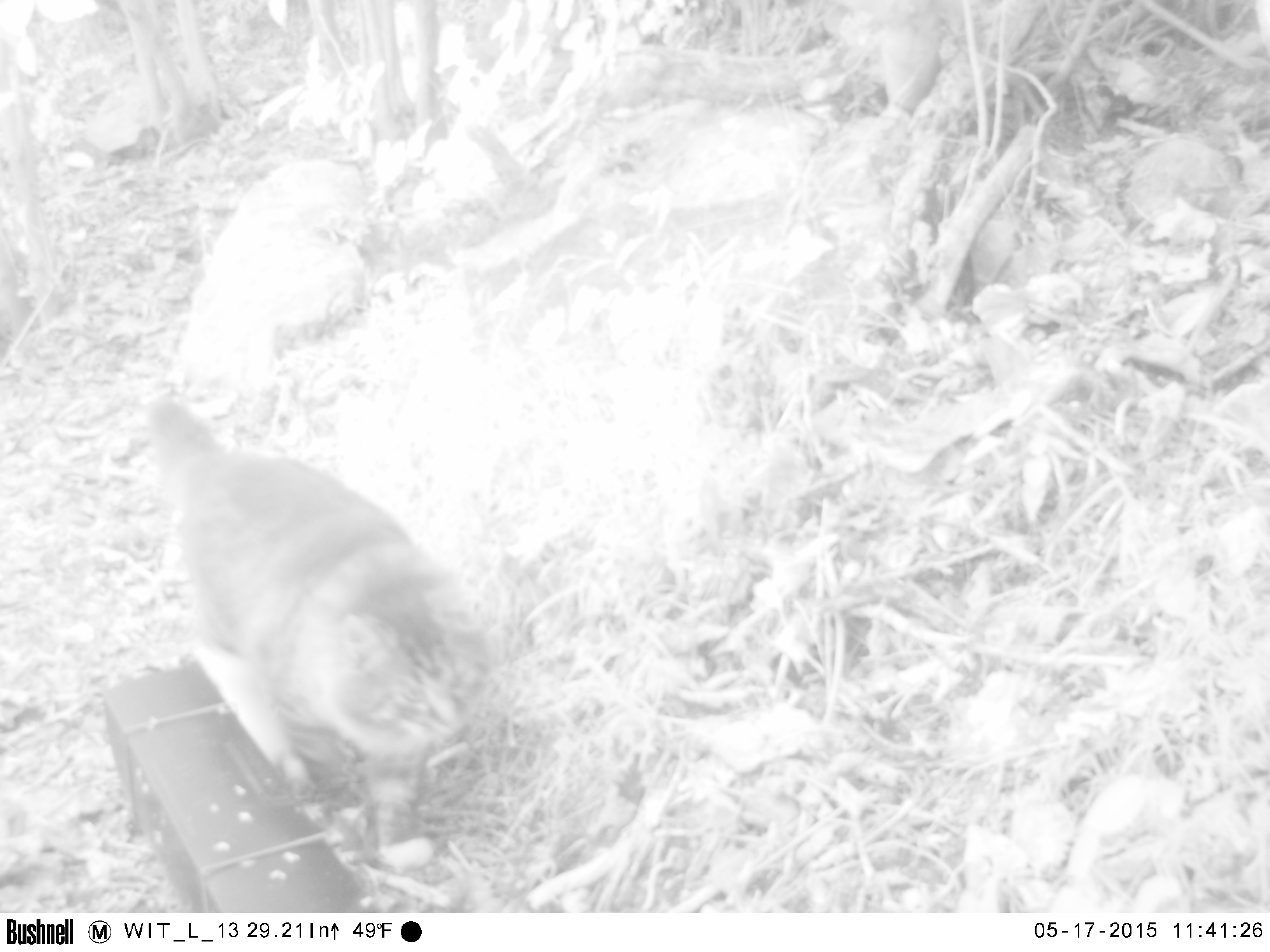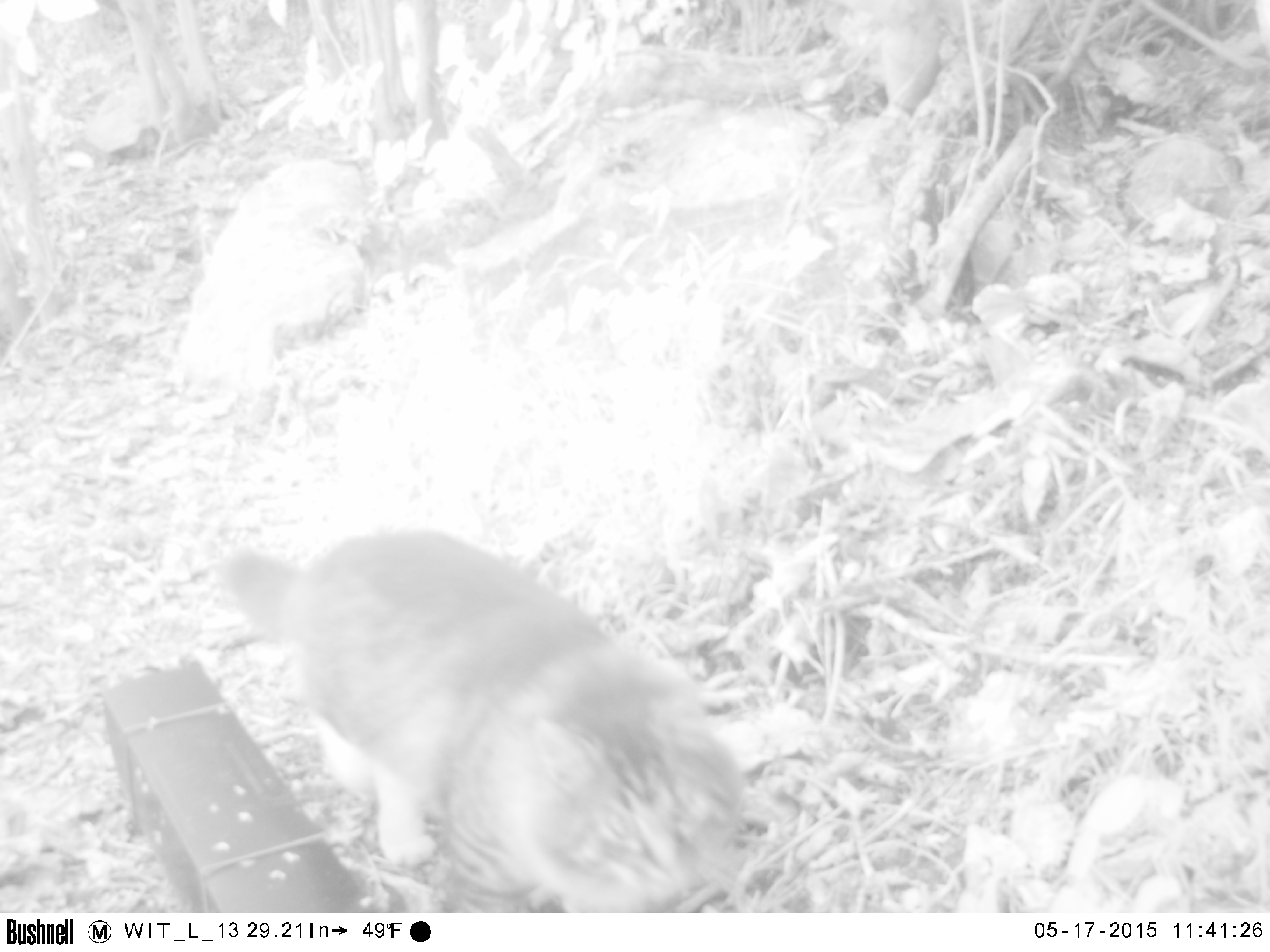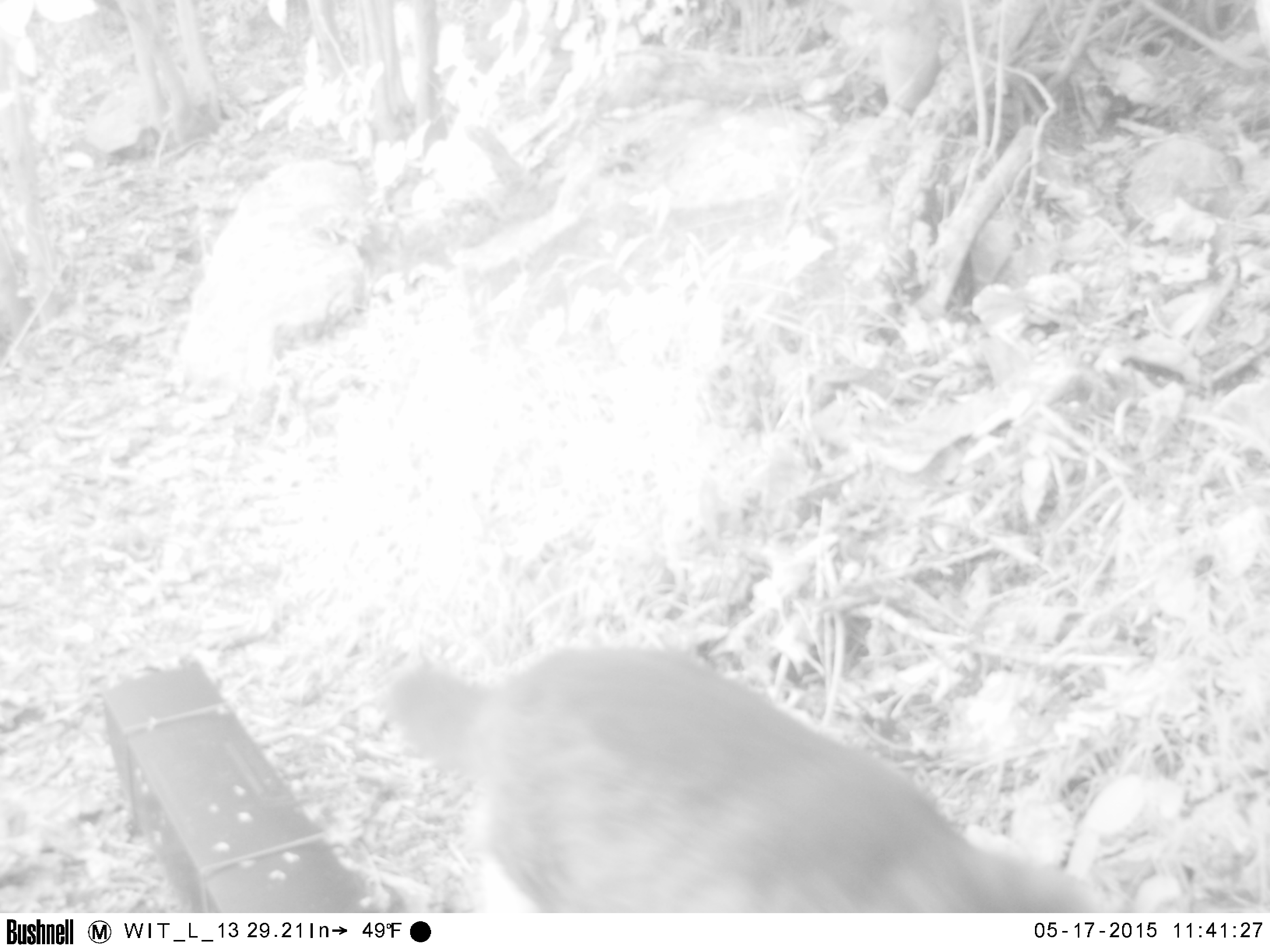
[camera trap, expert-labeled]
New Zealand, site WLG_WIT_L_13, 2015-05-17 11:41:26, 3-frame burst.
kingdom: Animalia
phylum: Chordata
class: Mammalia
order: Carnivora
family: Felidae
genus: Felis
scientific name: Felis catus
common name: domestic cat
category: cat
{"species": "cat (domestic cat) (Felis catus)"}